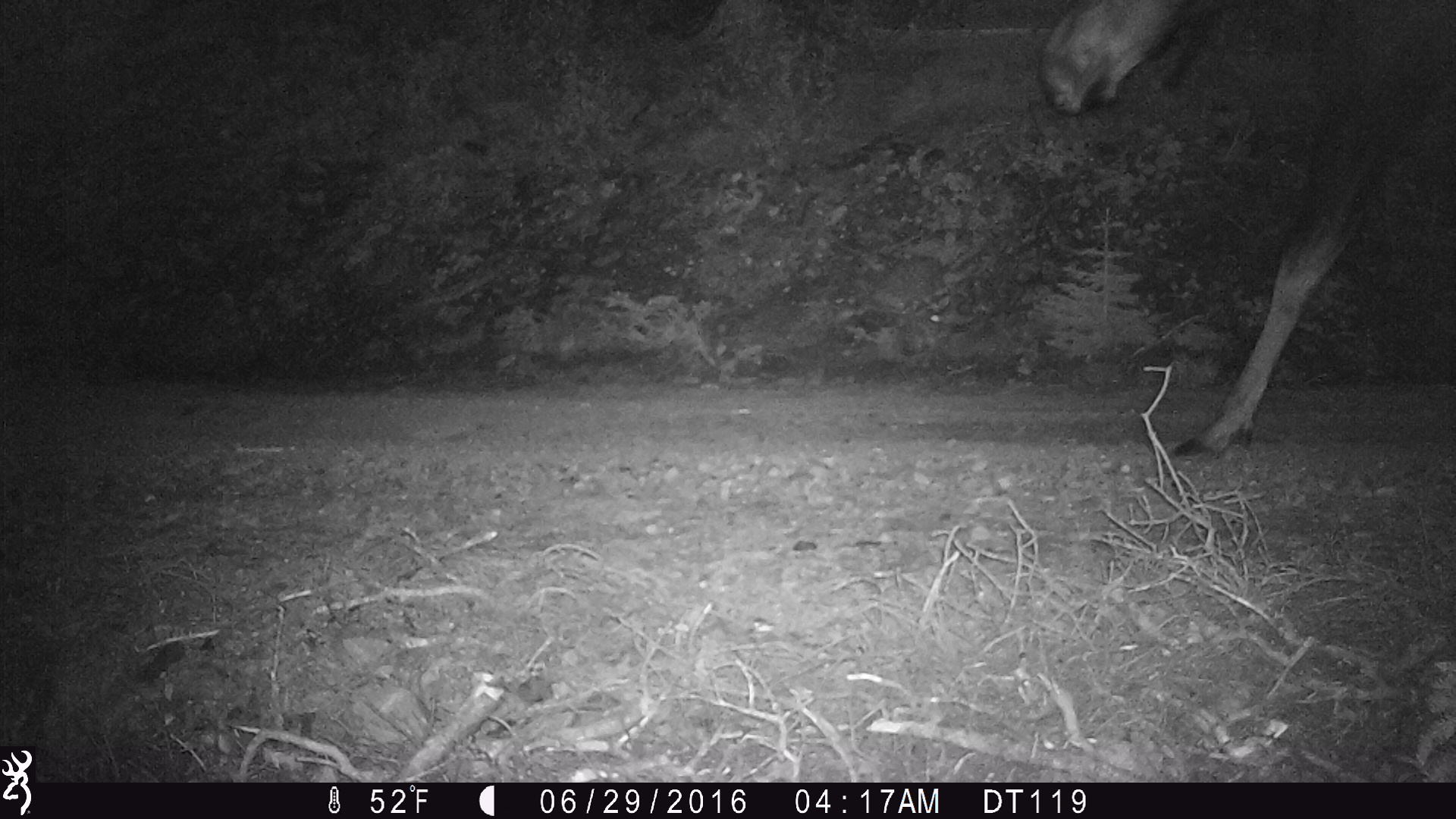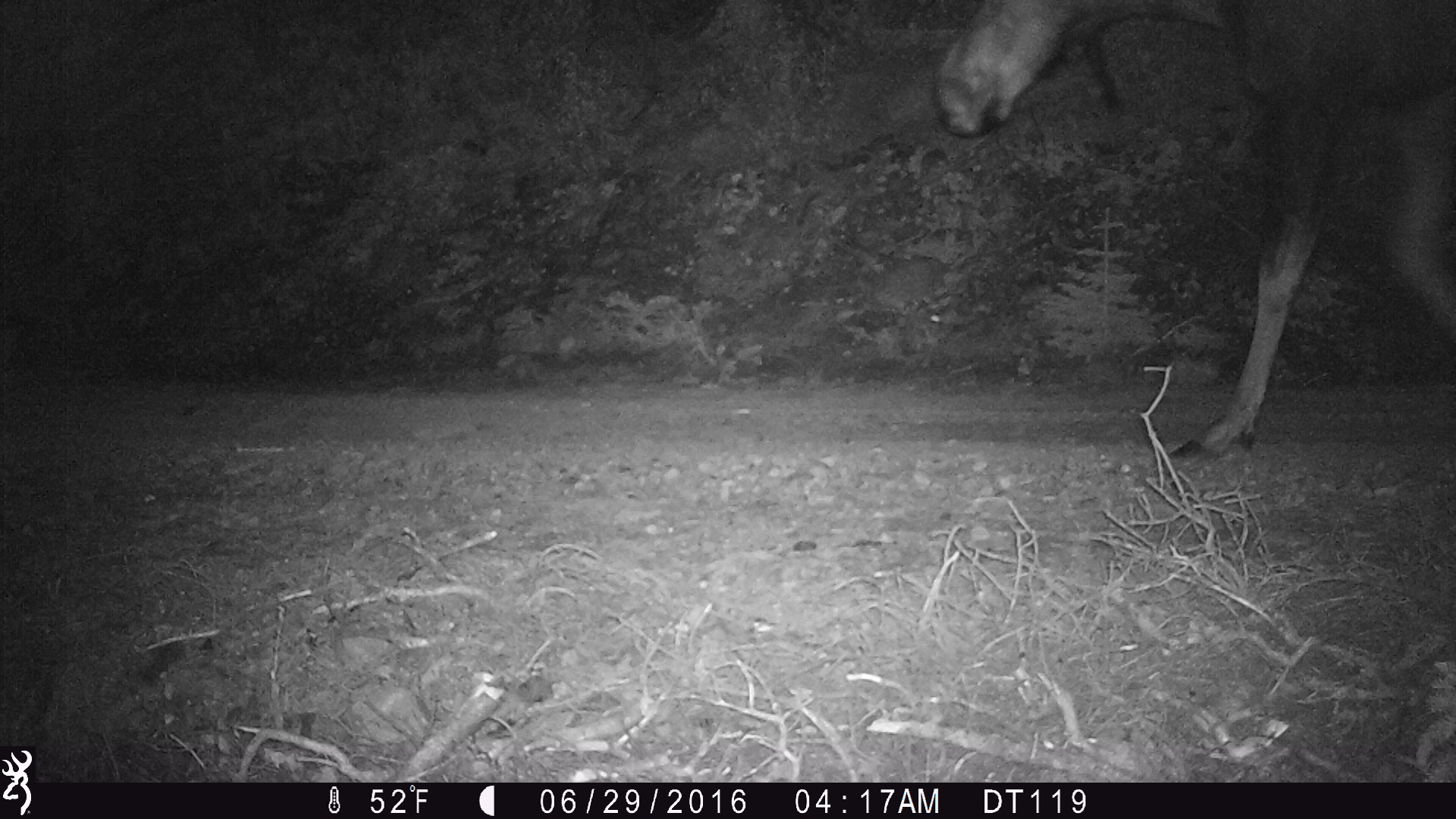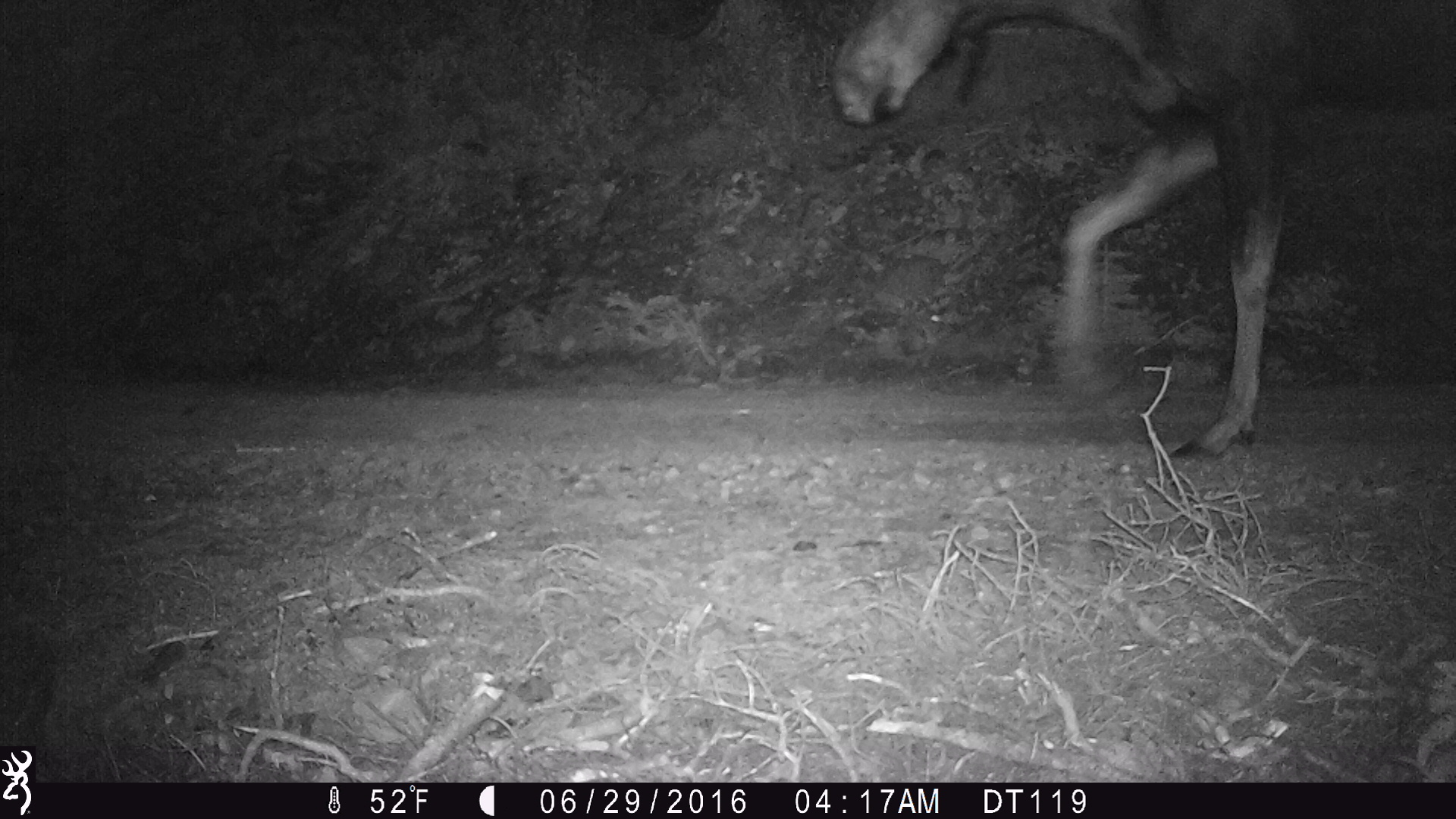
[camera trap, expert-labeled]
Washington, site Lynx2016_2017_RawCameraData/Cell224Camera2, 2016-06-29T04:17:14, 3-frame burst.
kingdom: Animalia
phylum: Chordata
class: Mammalia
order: Artiodactyla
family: Cervidae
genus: Alces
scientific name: Alces alces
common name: moose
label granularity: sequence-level